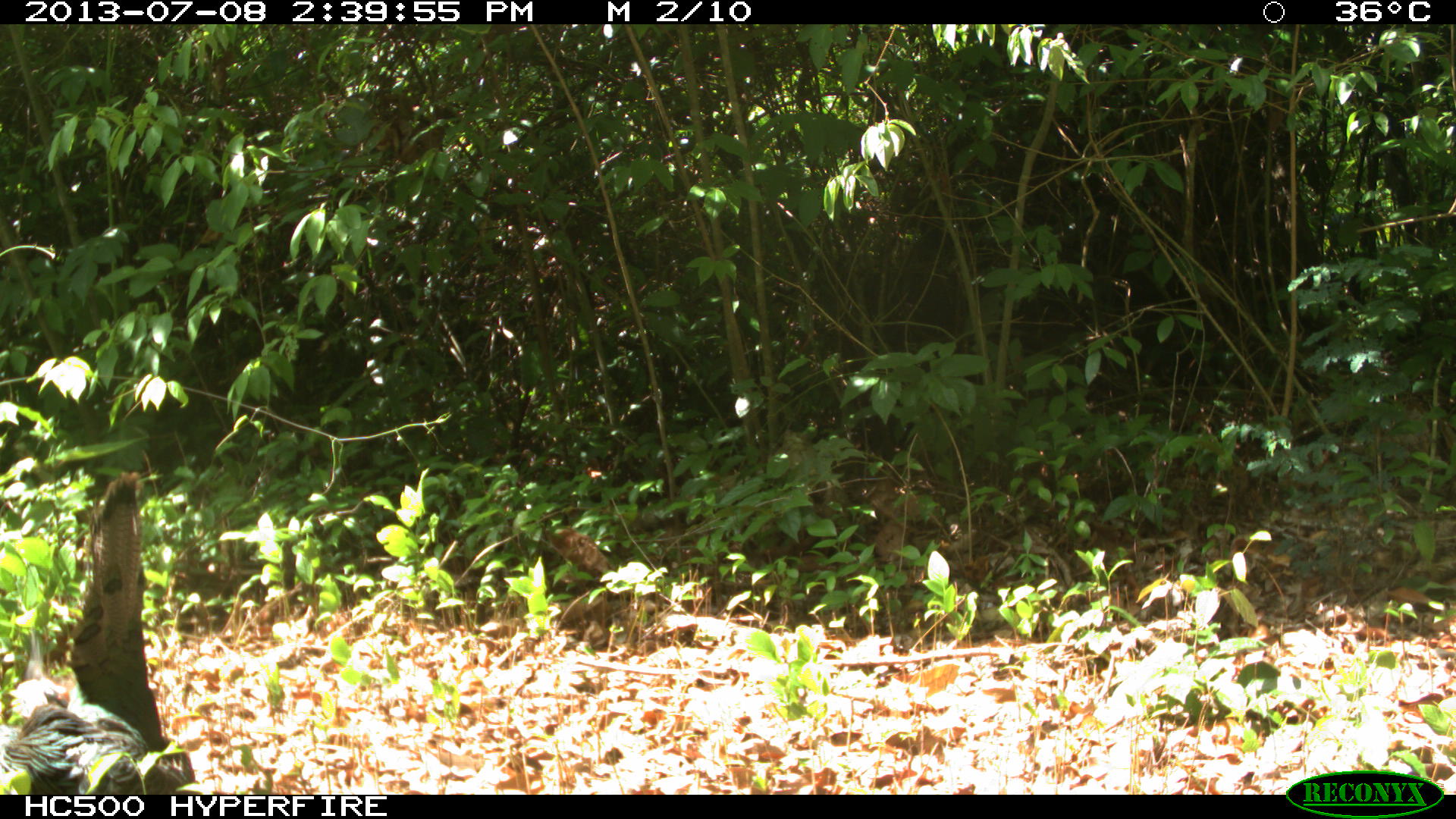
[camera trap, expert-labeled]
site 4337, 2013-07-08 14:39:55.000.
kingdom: Animalia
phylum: Chordata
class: Aves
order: Galliformes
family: Phasianidae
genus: Meleagris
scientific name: Meleagris ocellata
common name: ocellated turkey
Meleagris ocellata (ocellated turkey), count 1, sex female.